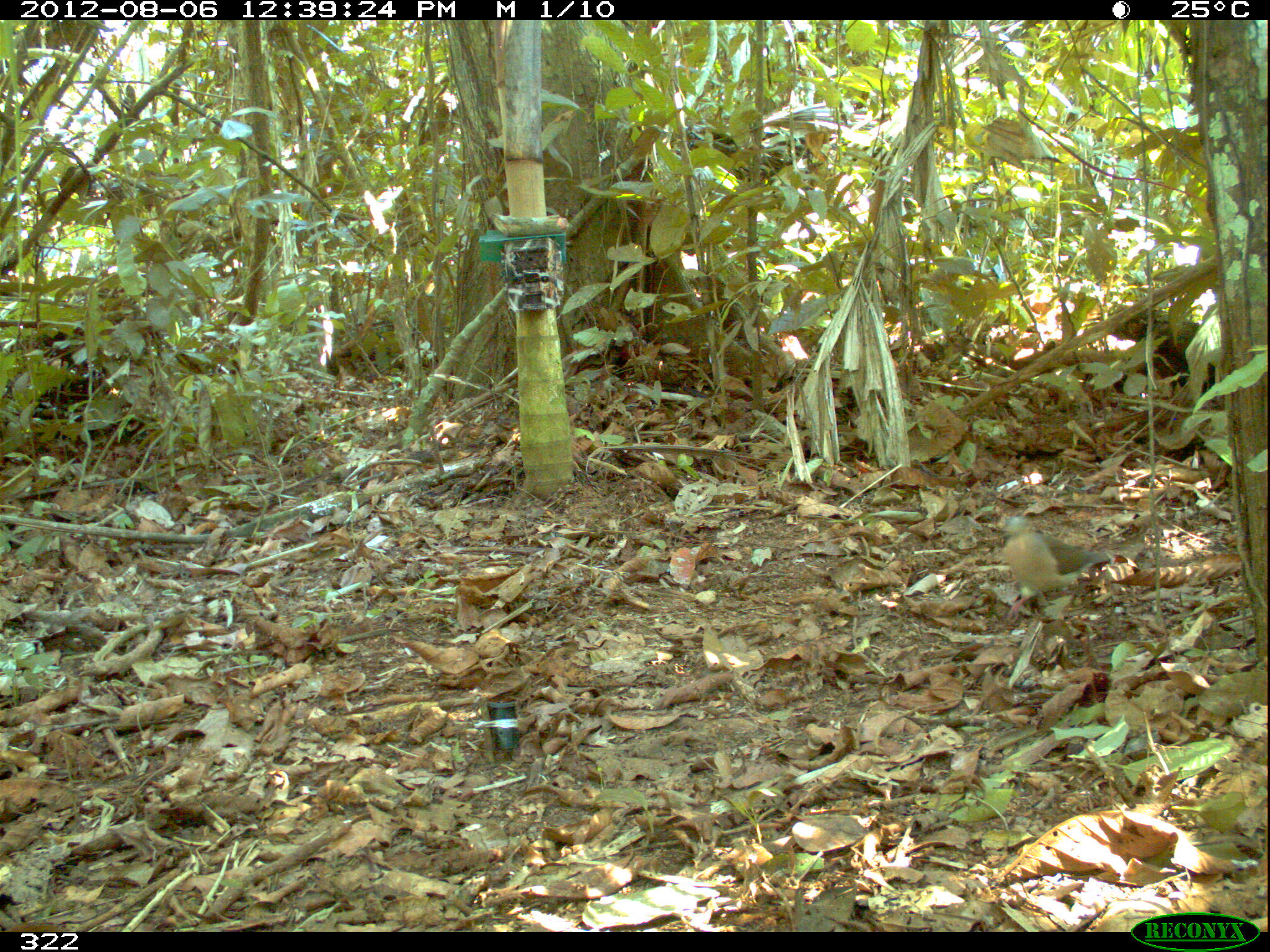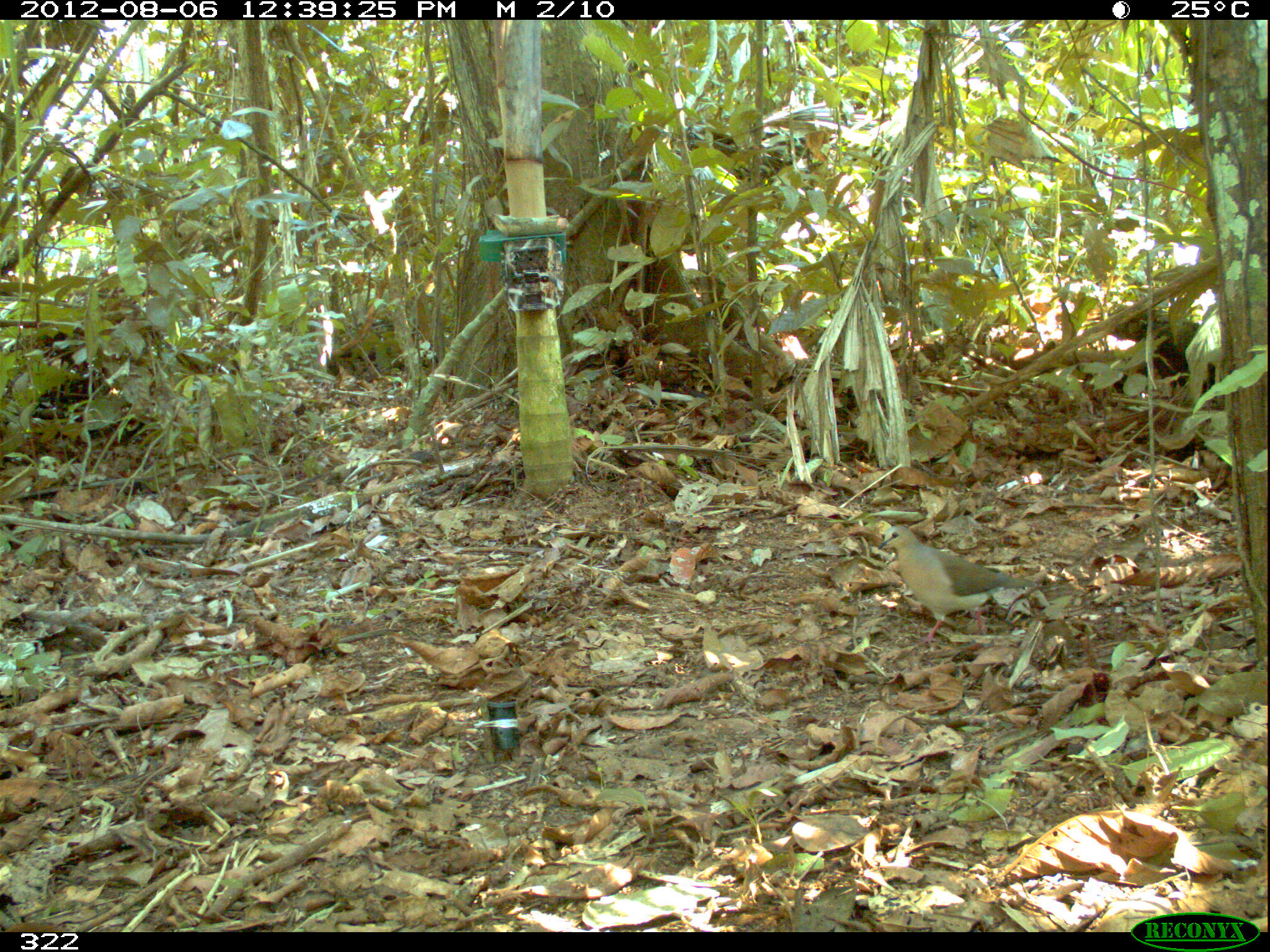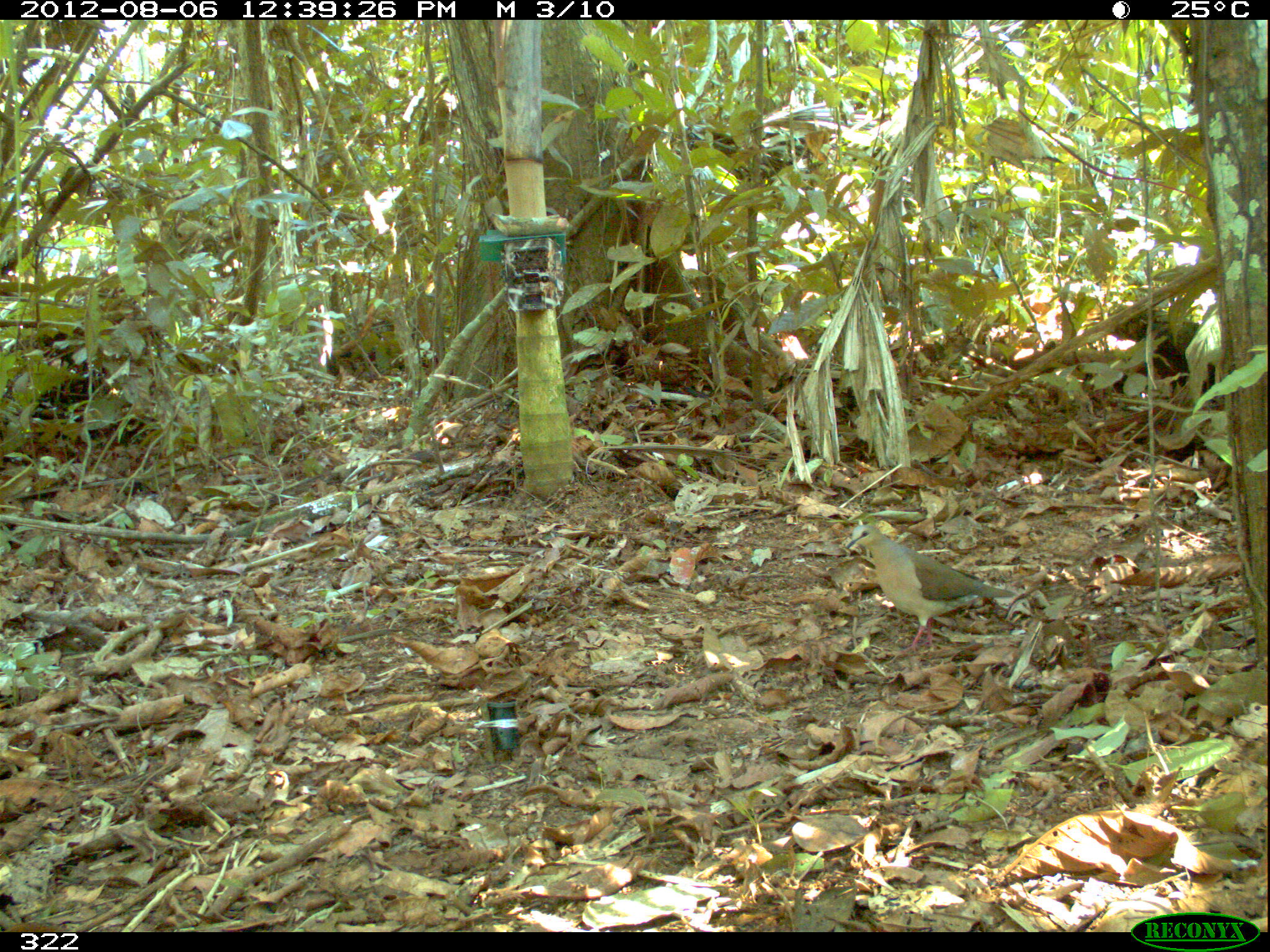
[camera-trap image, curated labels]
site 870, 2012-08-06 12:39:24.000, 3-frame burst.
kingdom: Animalia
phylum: Chordata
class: Aves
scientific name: Aves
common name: bird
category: unknown bird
Unknown bird (bird) (Aves).